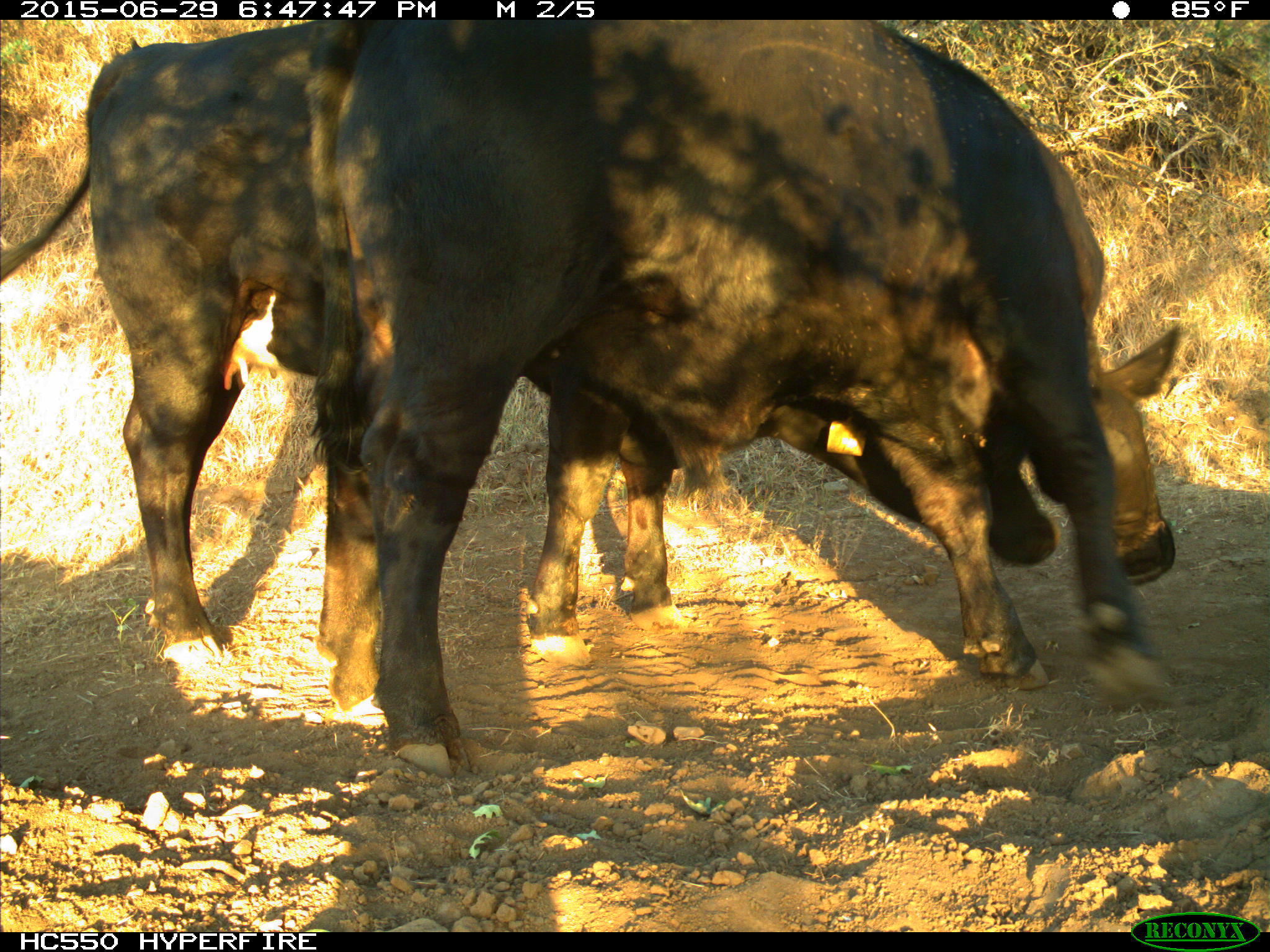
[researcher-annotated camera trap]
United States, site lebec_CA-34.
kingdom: Animalia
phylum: Chordata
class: Mammalia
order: Artiodactyla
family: Bovidae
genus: Bos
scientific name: Bos taurus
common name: domestic cow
Bos taurus (domestic cow).